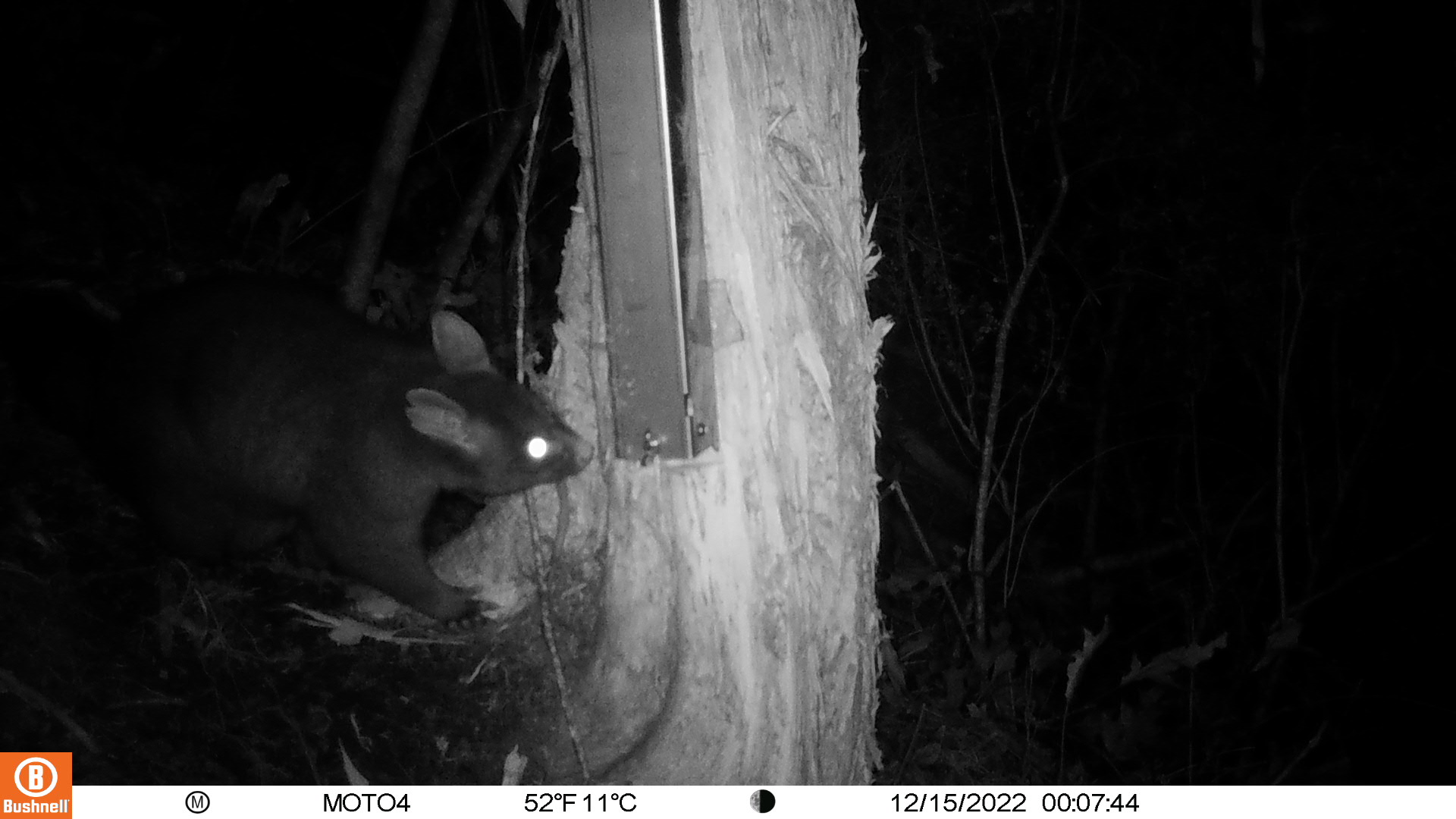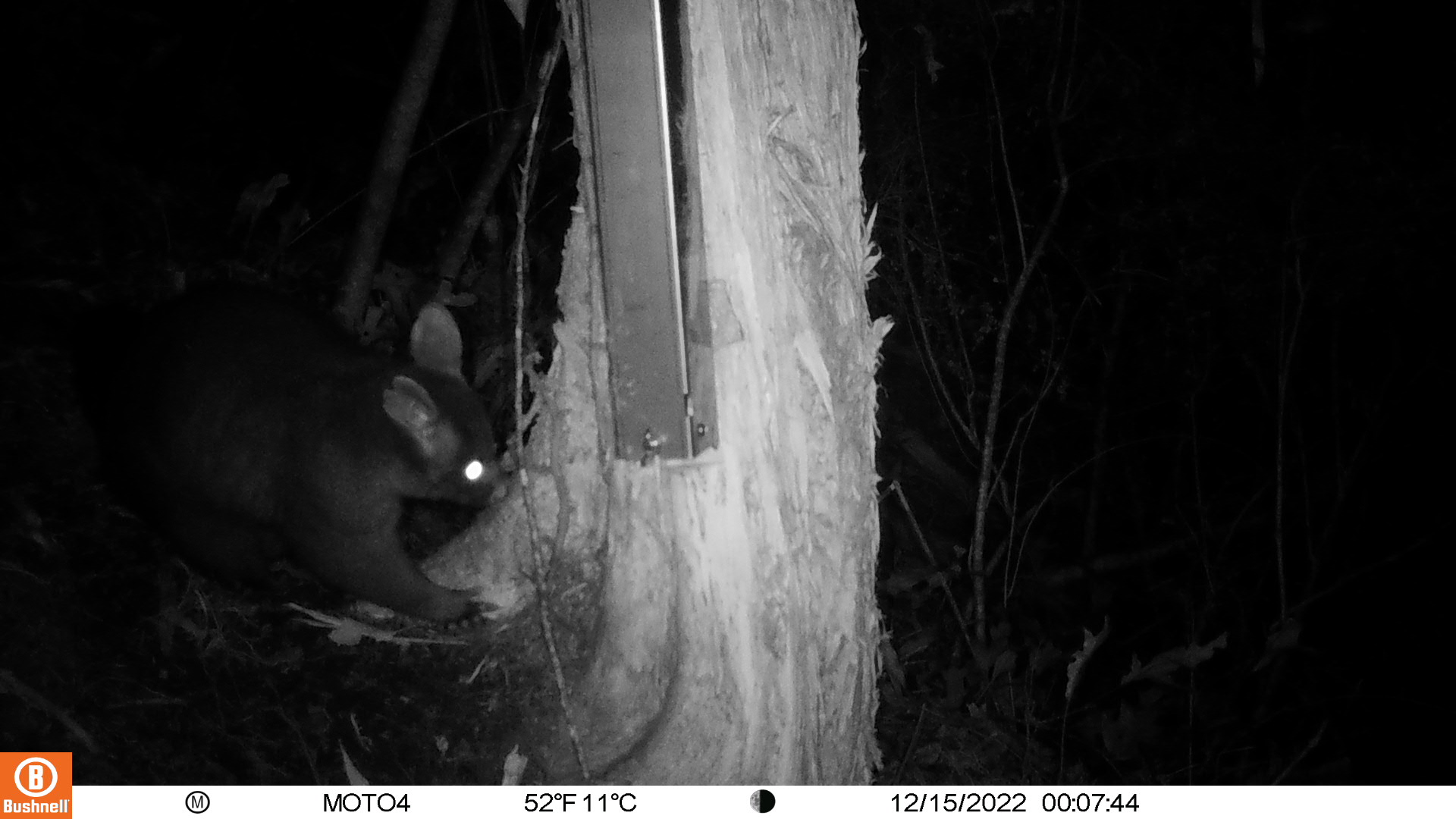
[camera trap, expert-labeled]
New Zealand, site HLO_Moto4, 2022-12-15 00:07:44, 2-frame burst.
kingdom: Animalia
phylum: Chordata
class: Mammalia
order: Diprotodontia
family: Phalangeridae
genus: Trichosurus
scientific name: Trichosurus vulpecula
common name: common brushtail possum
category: possum